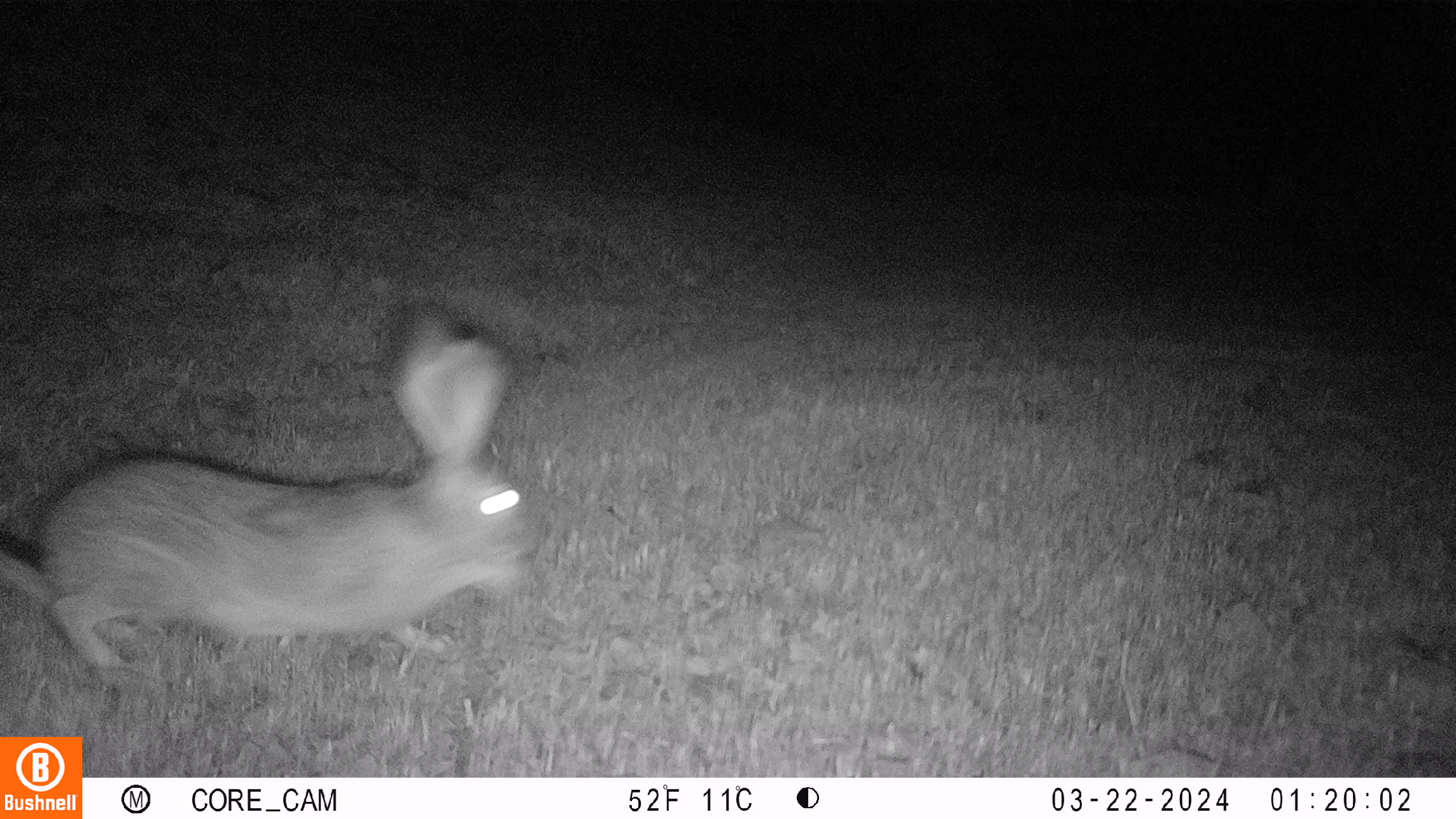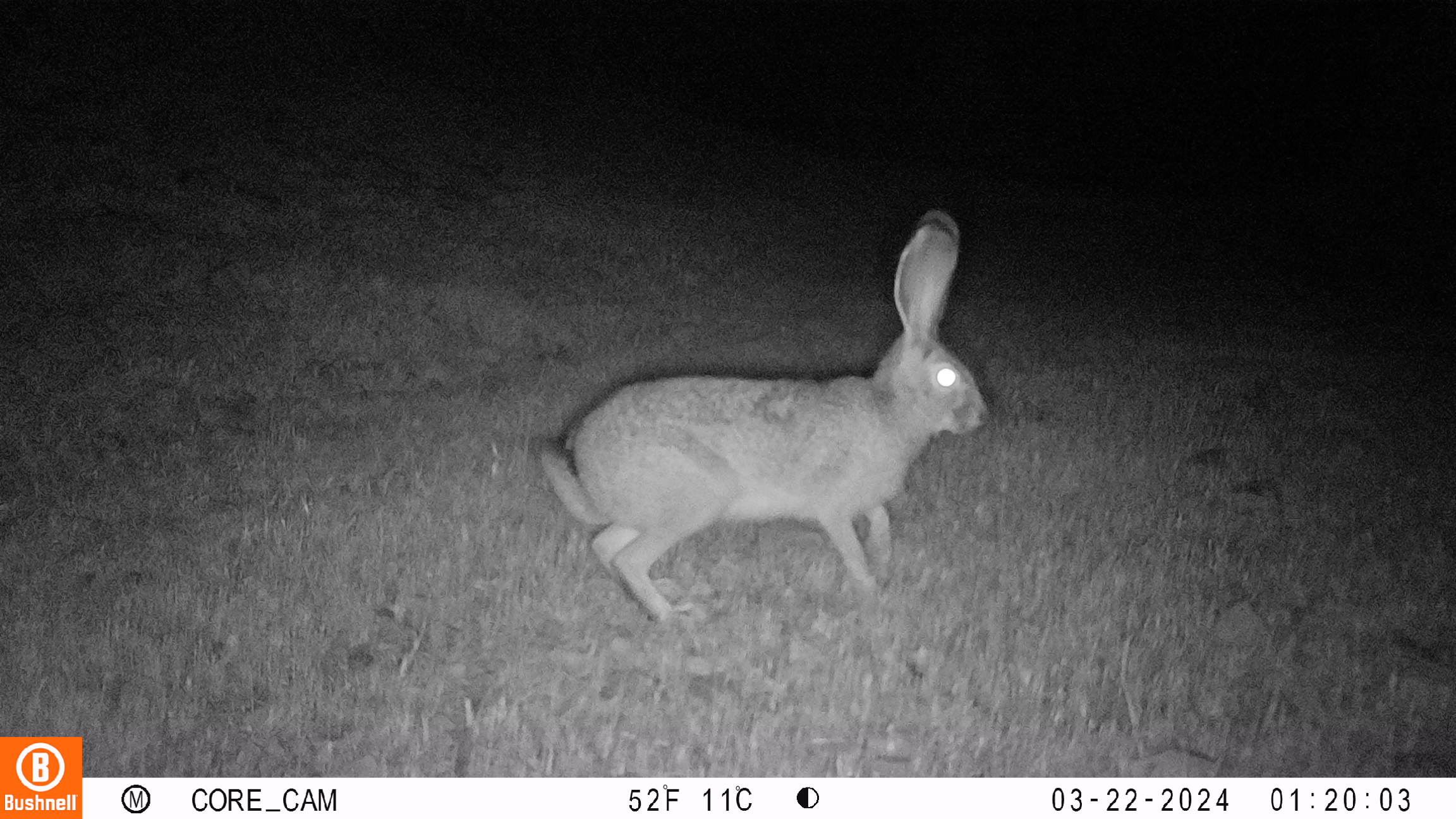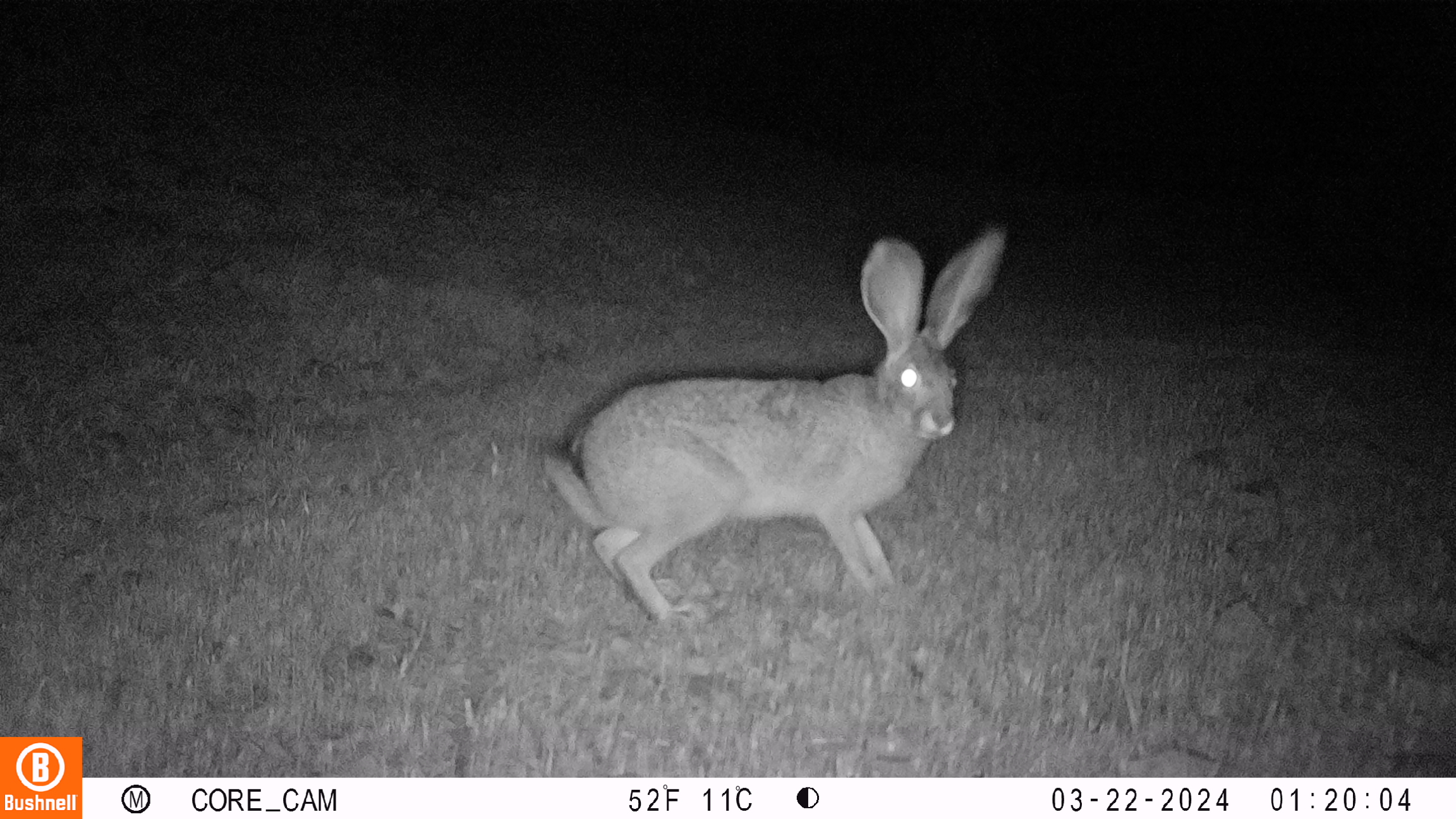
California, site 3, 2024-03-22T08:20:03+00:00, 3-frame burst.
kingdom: Animalia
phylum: Chordata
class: Mammalia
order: Lagomorpha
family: Leporidae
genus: Lepus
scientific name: Lepus californicus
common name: black-tailed jackrabbit